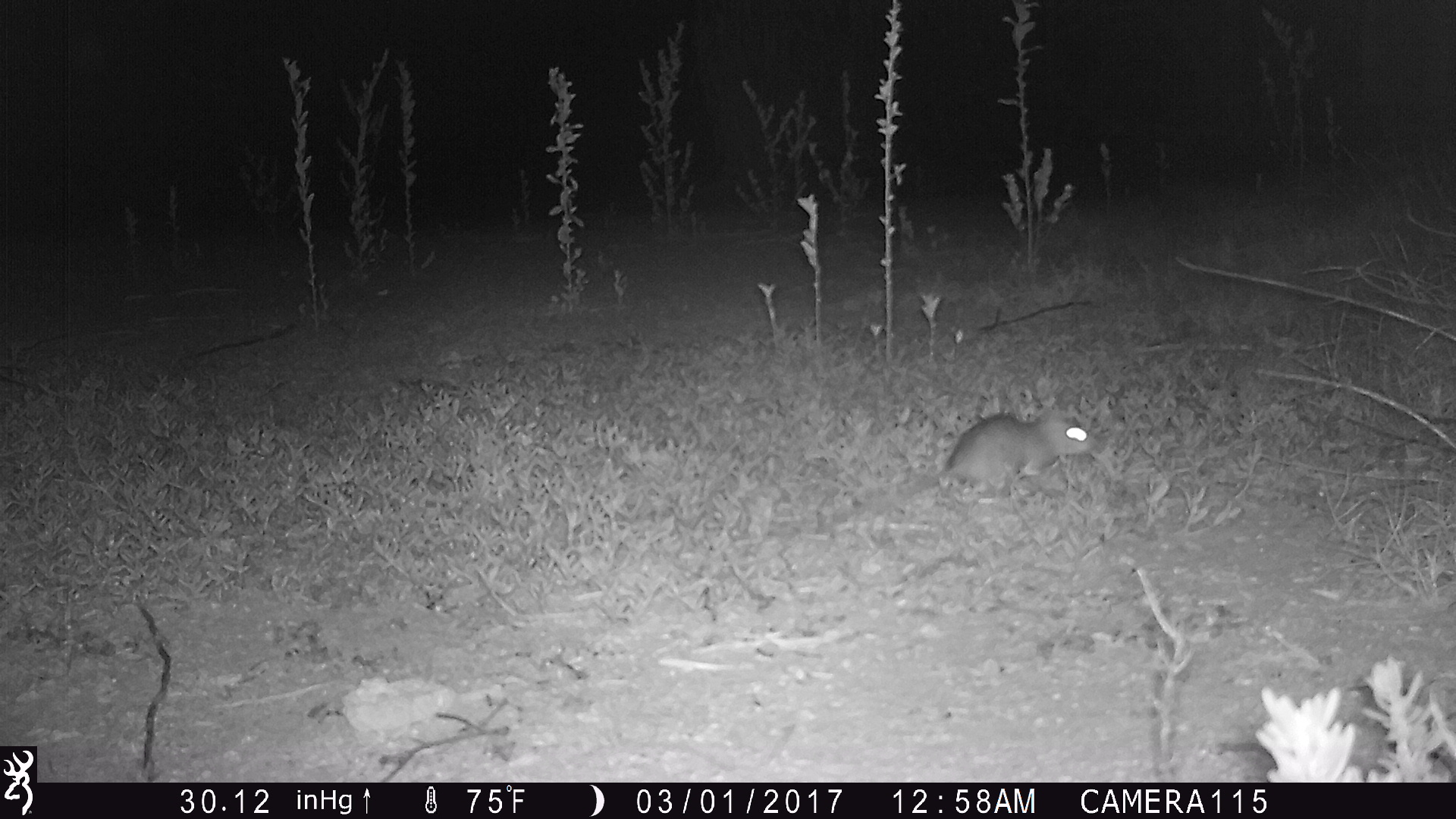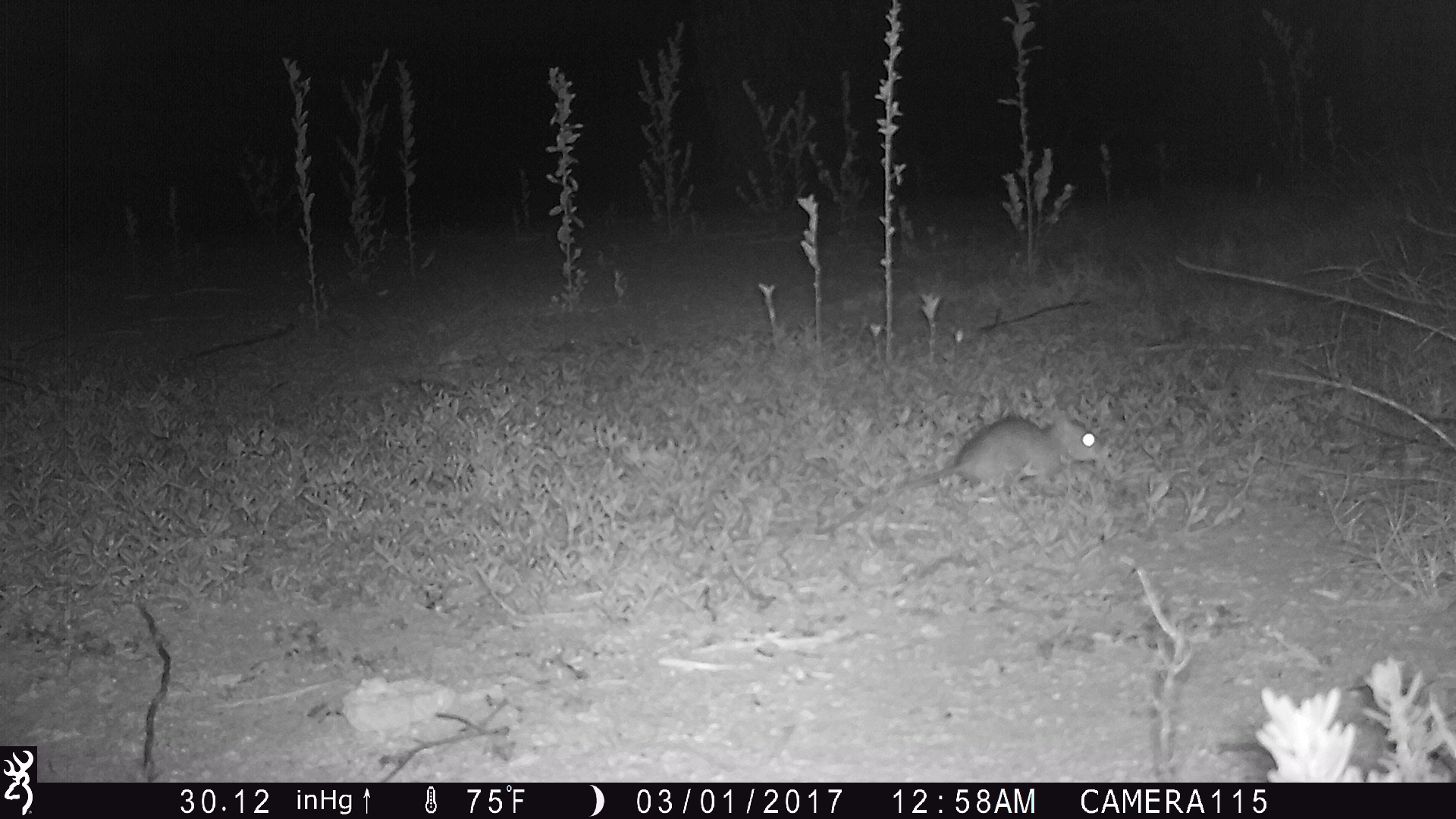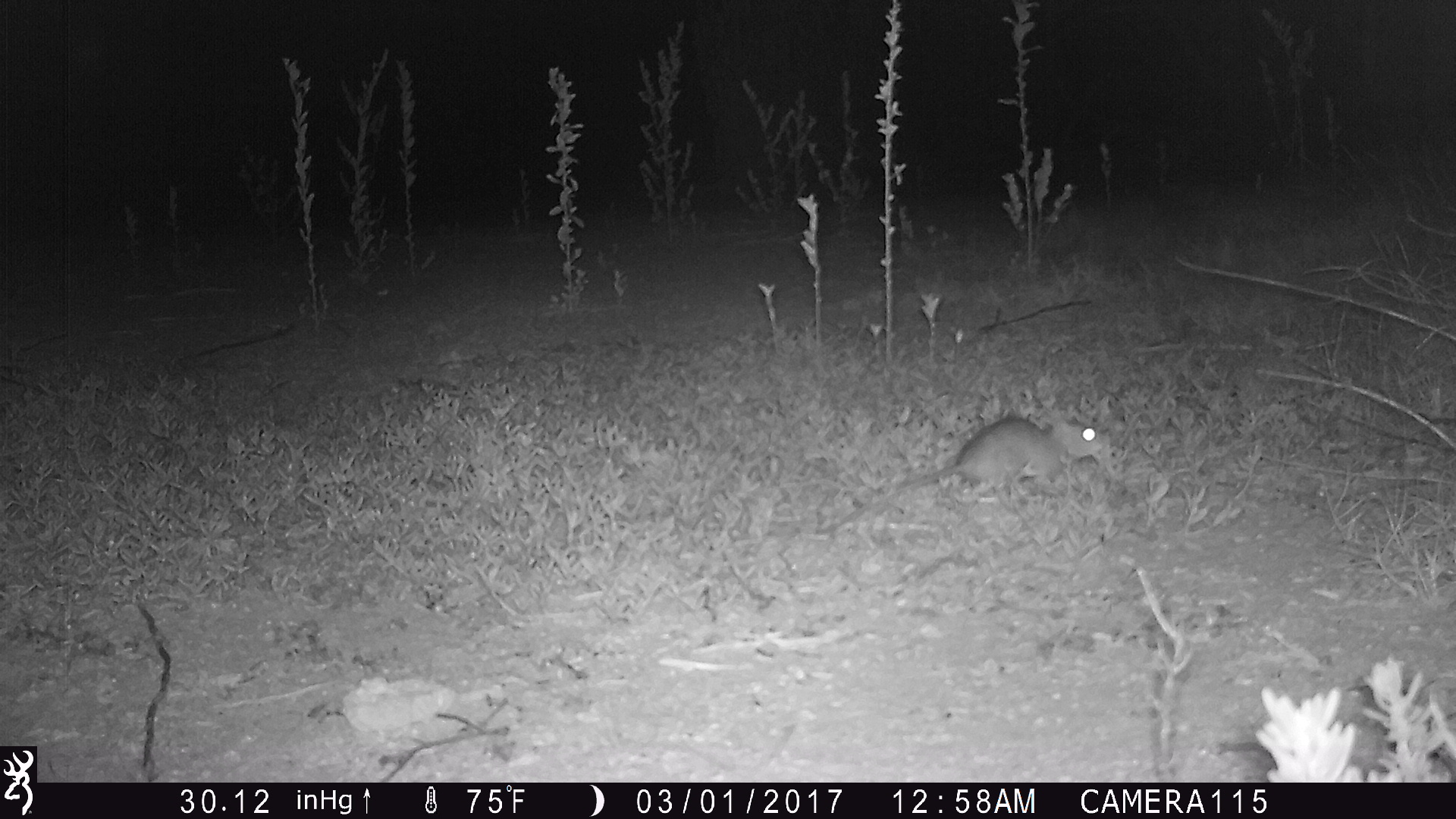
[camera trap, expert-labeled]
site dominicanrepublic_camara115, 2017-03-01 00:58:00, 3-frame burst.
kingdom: Animalia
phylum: Chordata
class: Mammalia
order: Rodentia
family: Muridae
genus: Rattus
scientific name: Rattus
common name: rat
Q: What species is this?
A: Rat (Rattus).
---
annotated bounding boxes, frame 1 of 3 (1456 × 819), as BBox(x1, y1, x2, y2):
rat: BBox(934, 406, 1099, 498)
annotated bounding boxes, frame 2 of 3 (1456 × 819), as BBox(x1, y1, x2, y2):
rat: BBox(882, 410, 1104, 502)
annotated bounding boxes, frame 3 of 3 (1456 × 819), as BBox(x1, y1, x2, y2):
rat: BBox(811, 410, 1107, 530)